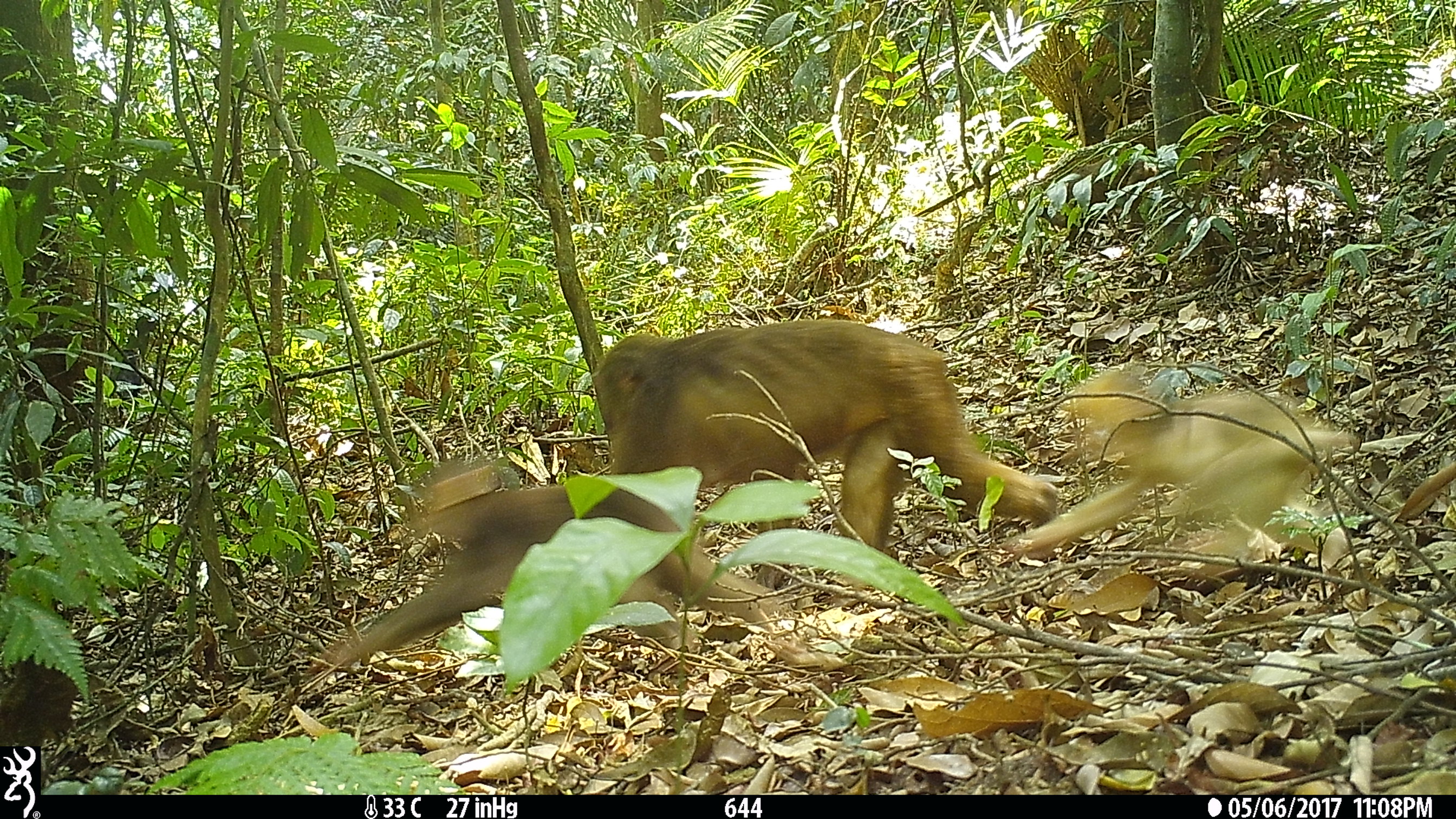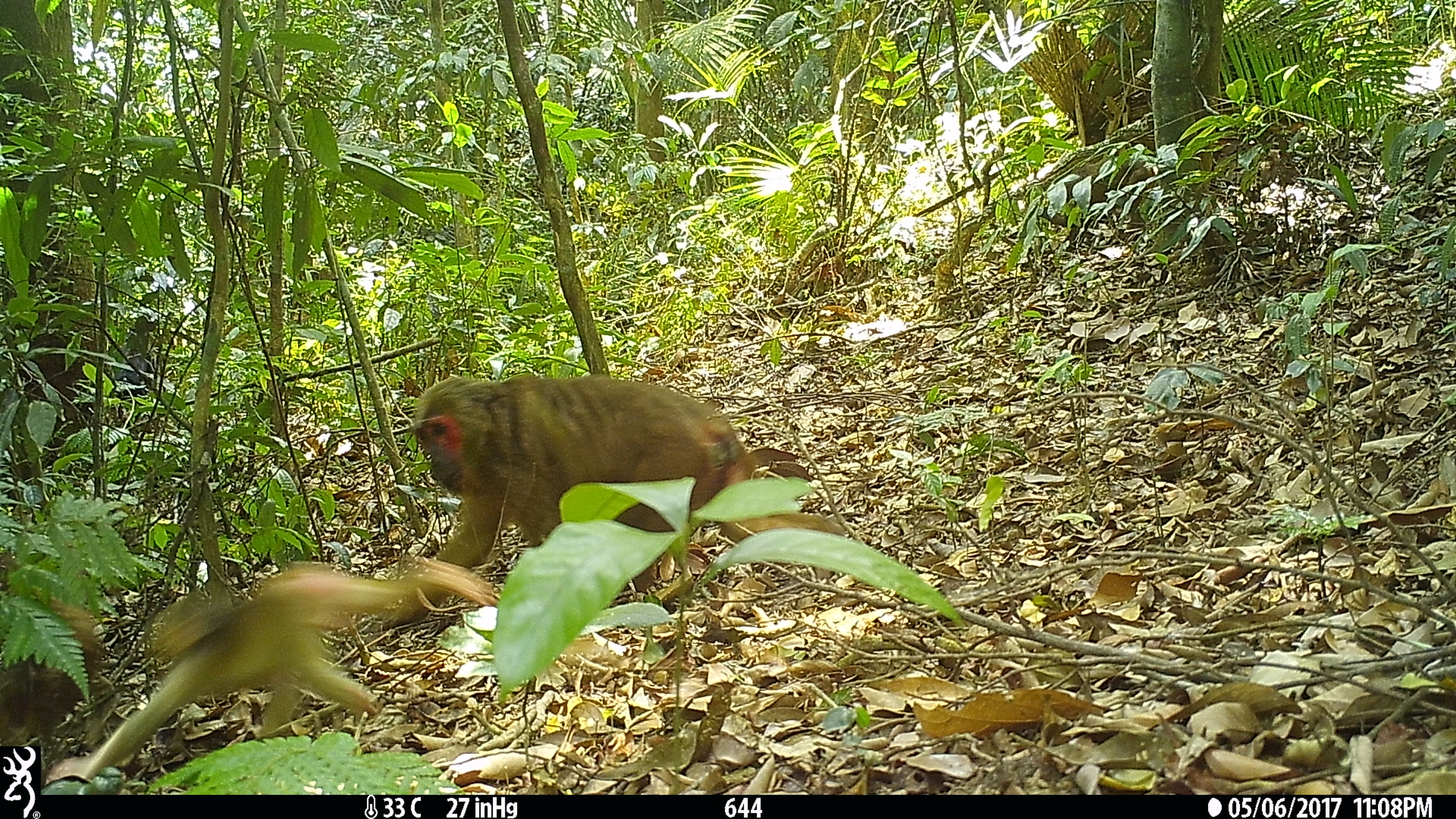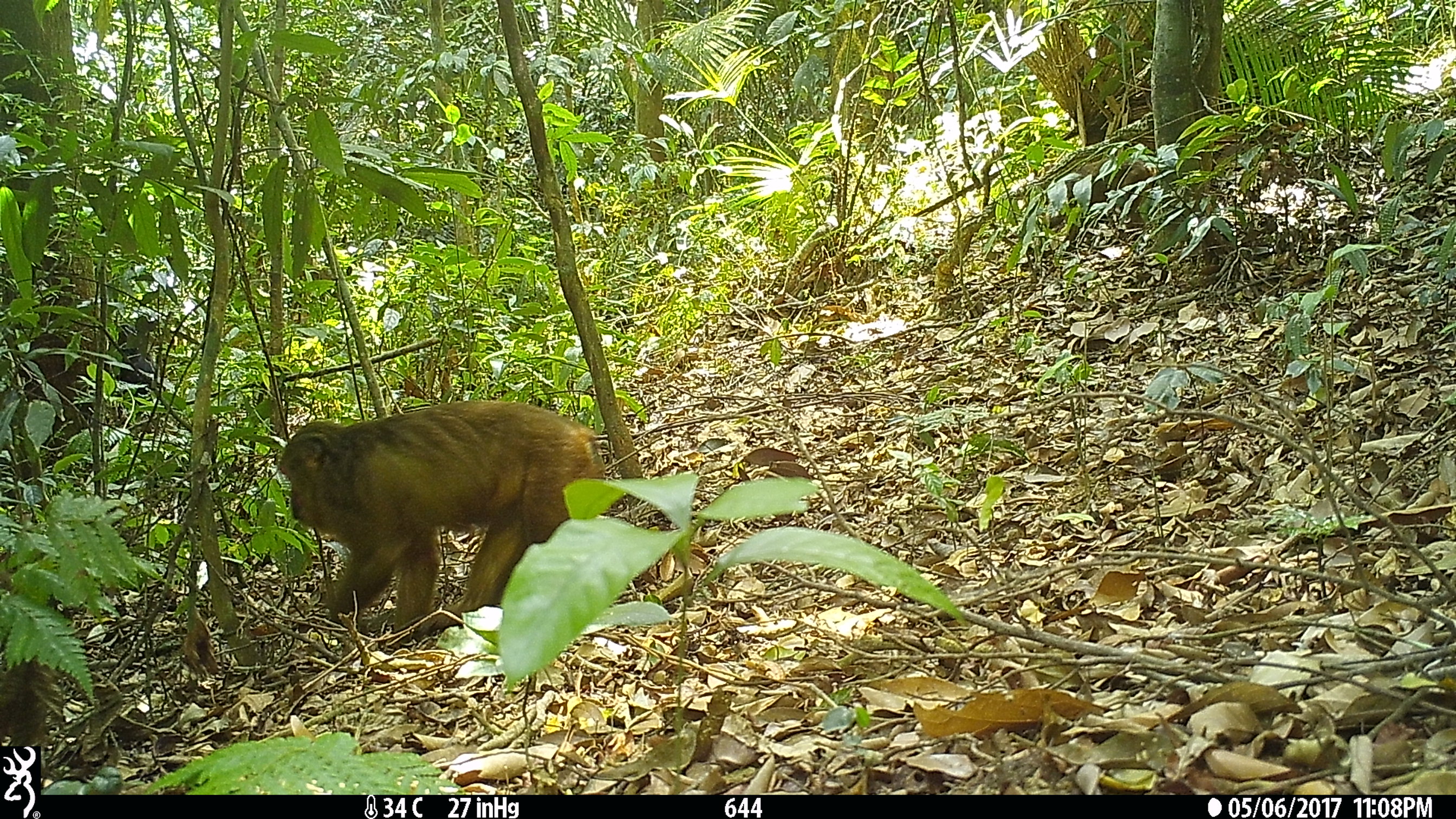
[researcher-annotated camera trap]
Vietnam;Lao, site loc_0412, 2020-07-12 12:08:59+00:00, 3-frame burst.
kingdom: Animalia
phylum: Chordata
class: Mammalia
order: Primates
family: Cercopithecidae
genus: Macaca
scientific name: Macaca arctoides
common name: stump-tailed macaque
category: stump tailed macaque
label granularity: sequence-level